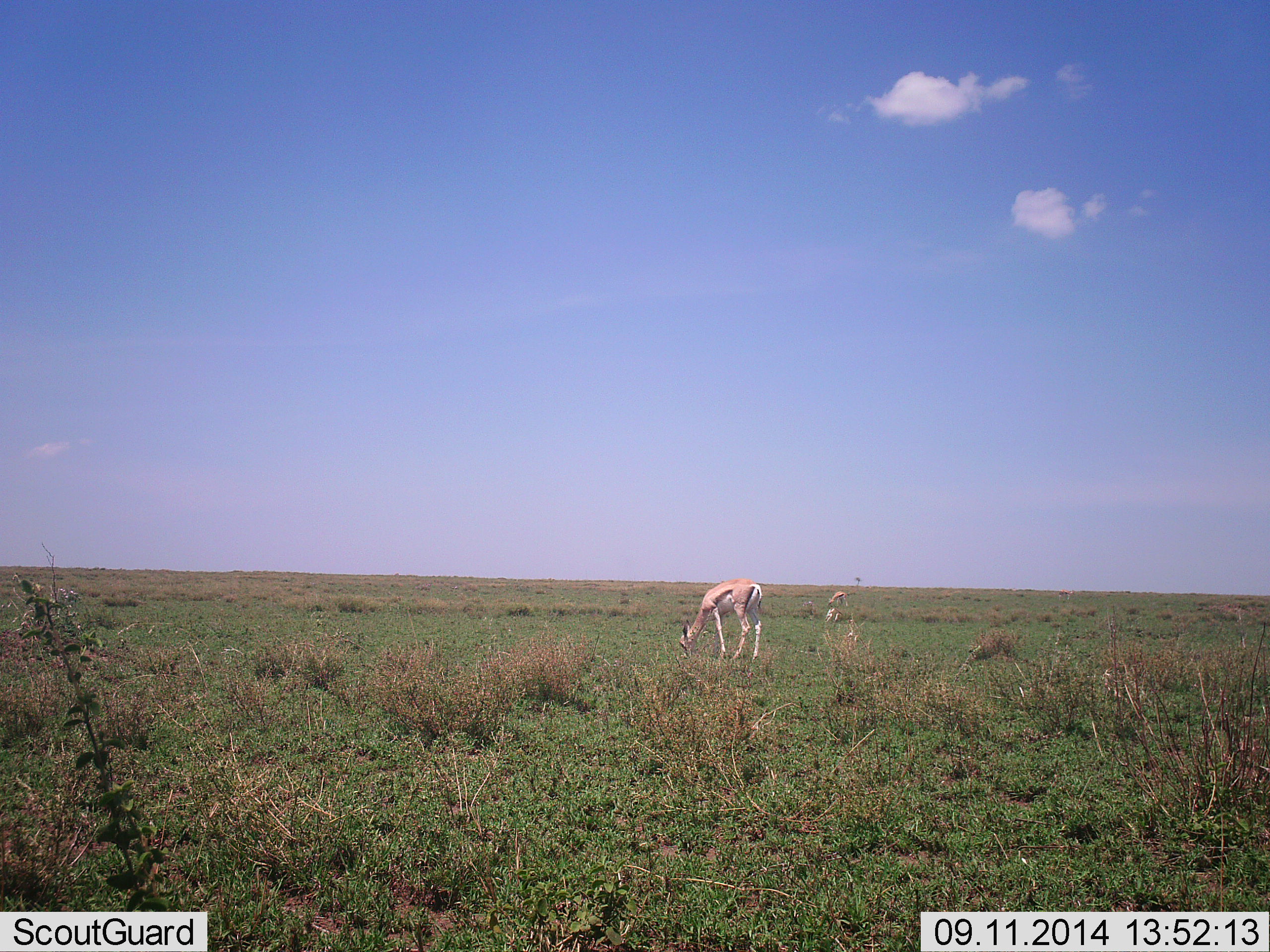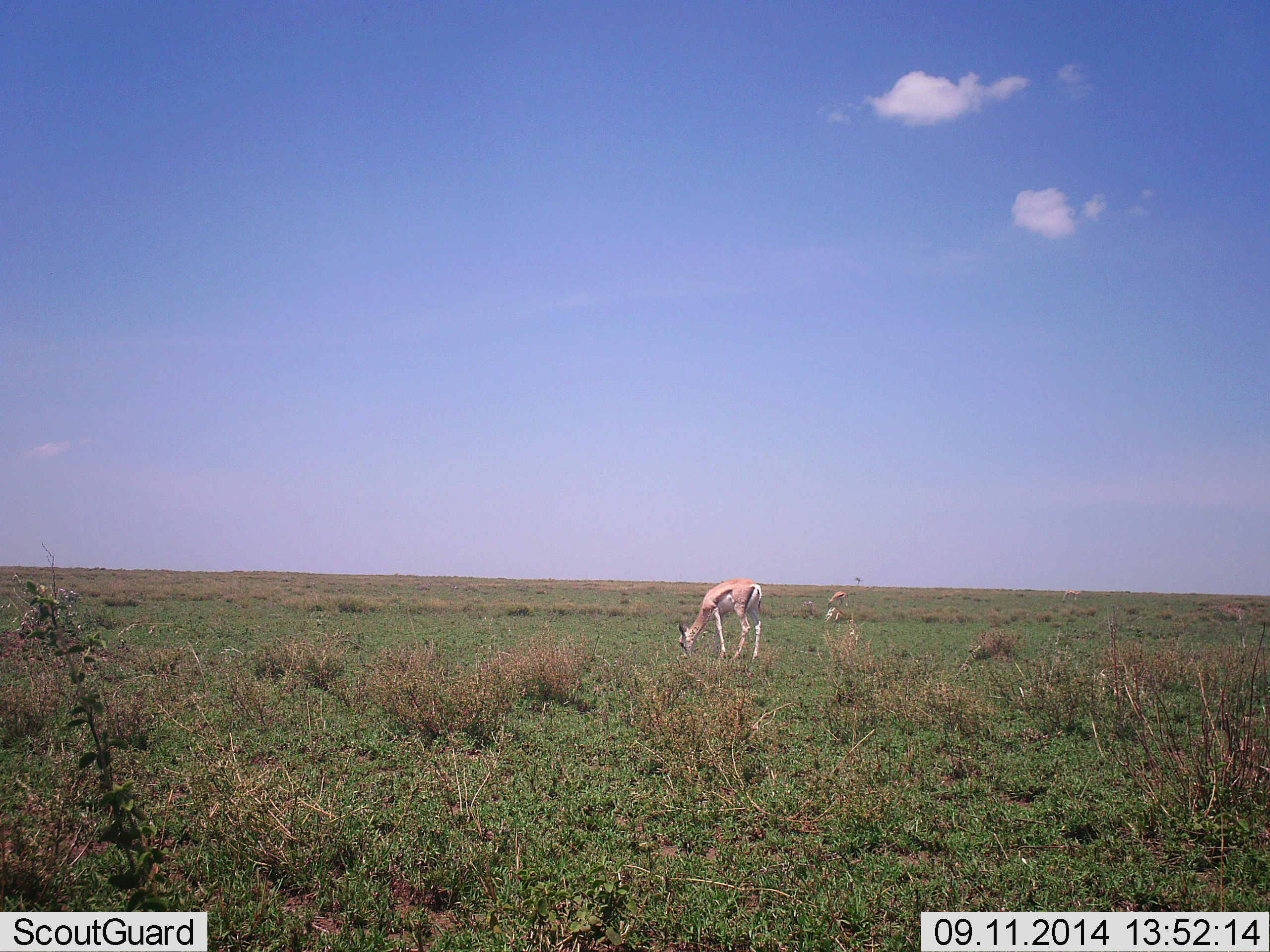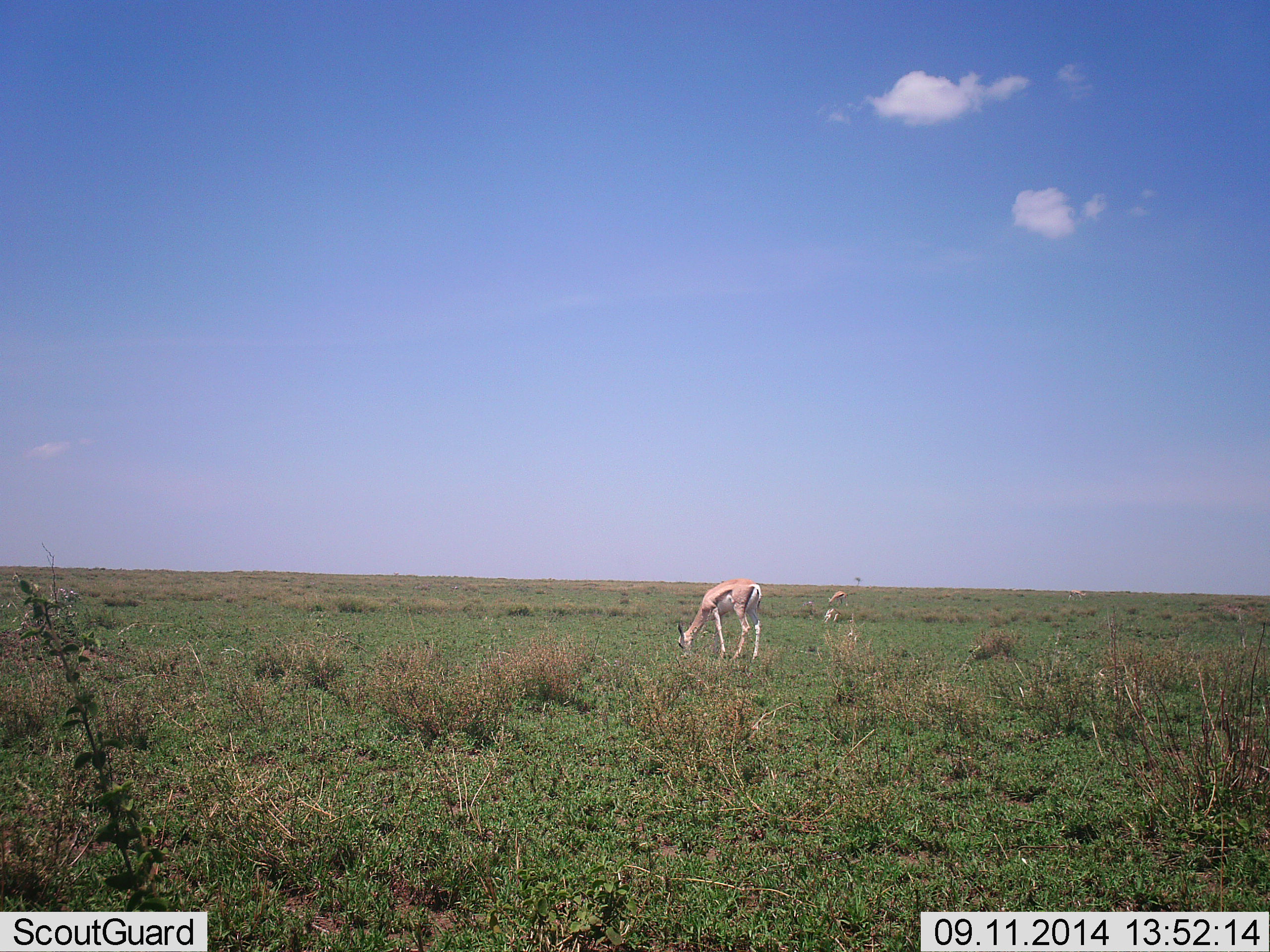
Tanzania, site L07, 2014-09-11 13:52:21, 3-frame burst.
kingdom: Animalia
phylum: Chordata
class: Mammalia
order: Artiodactyla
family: Bovidae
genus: Eudorcas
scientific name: Eudorcas thomsonii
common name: thomson's gazelle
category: gazellethomsons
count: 2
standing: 10%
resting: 10%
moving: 0%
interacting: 0%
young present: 0%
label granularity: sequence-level